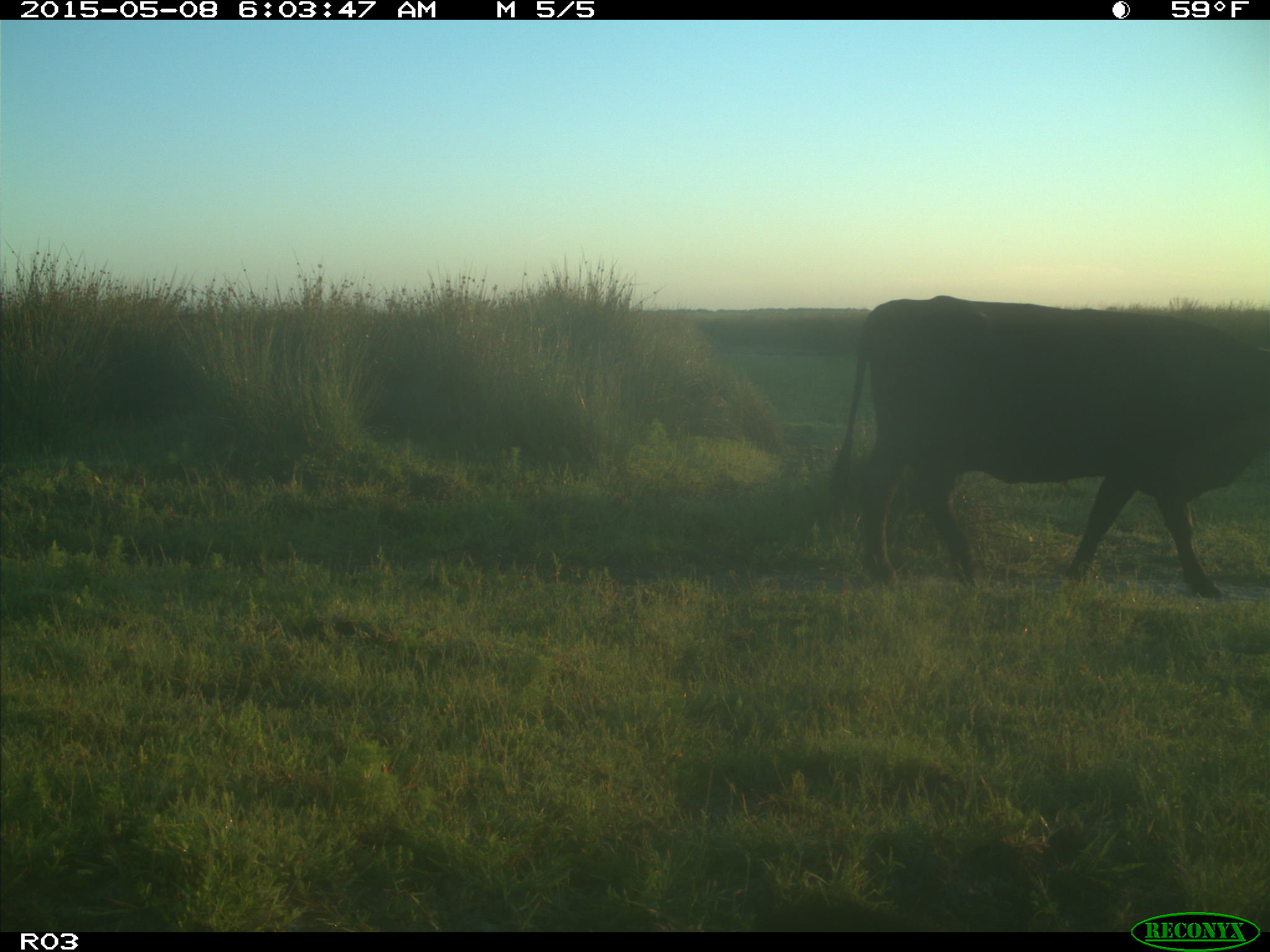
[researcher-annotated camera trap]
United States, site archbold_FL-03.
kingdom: Animalia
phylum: Chordata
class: Mammalia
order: Artiodactyla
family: Bovidae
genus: Bos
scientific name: Bos taurus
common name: domestic cow